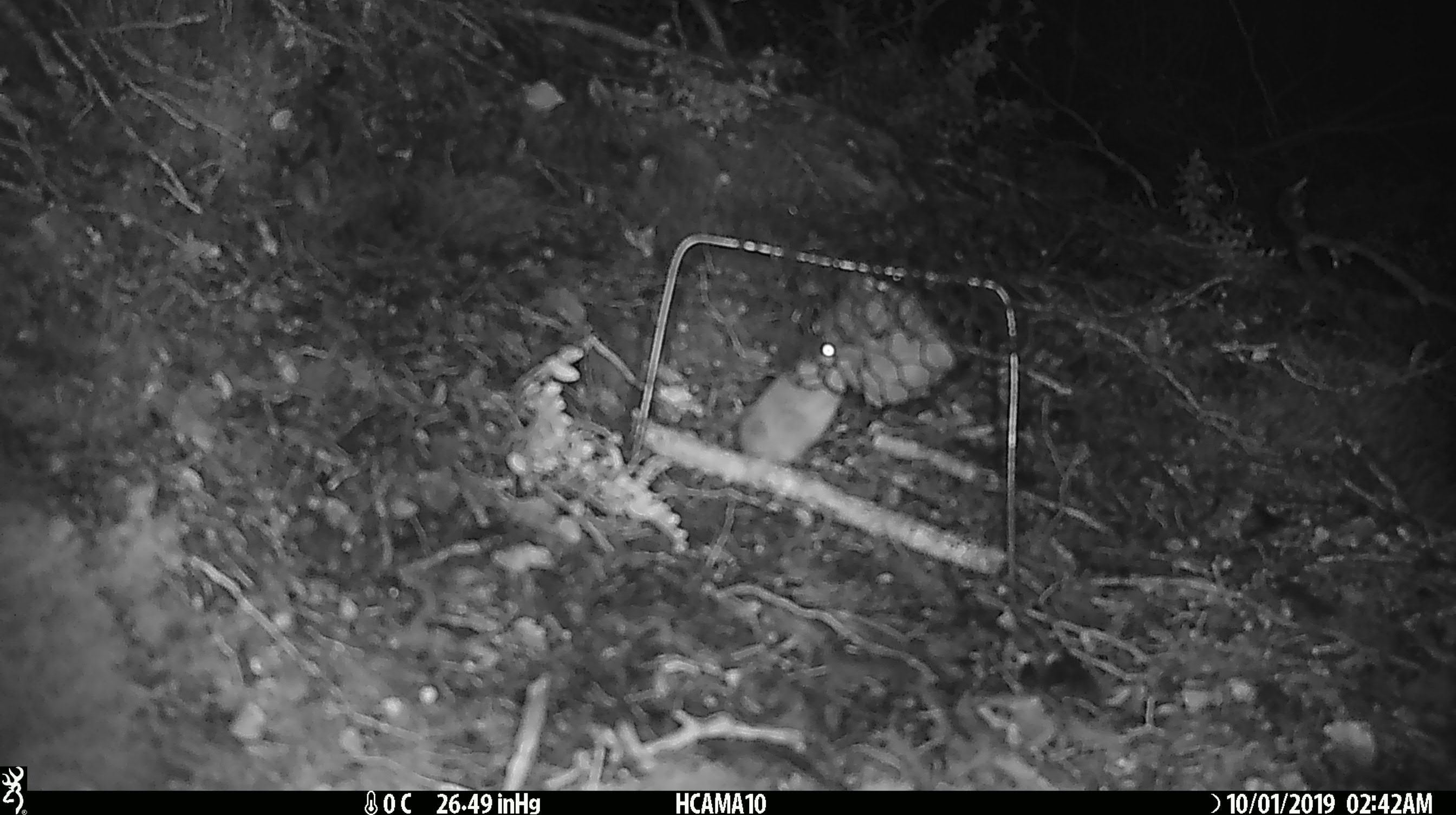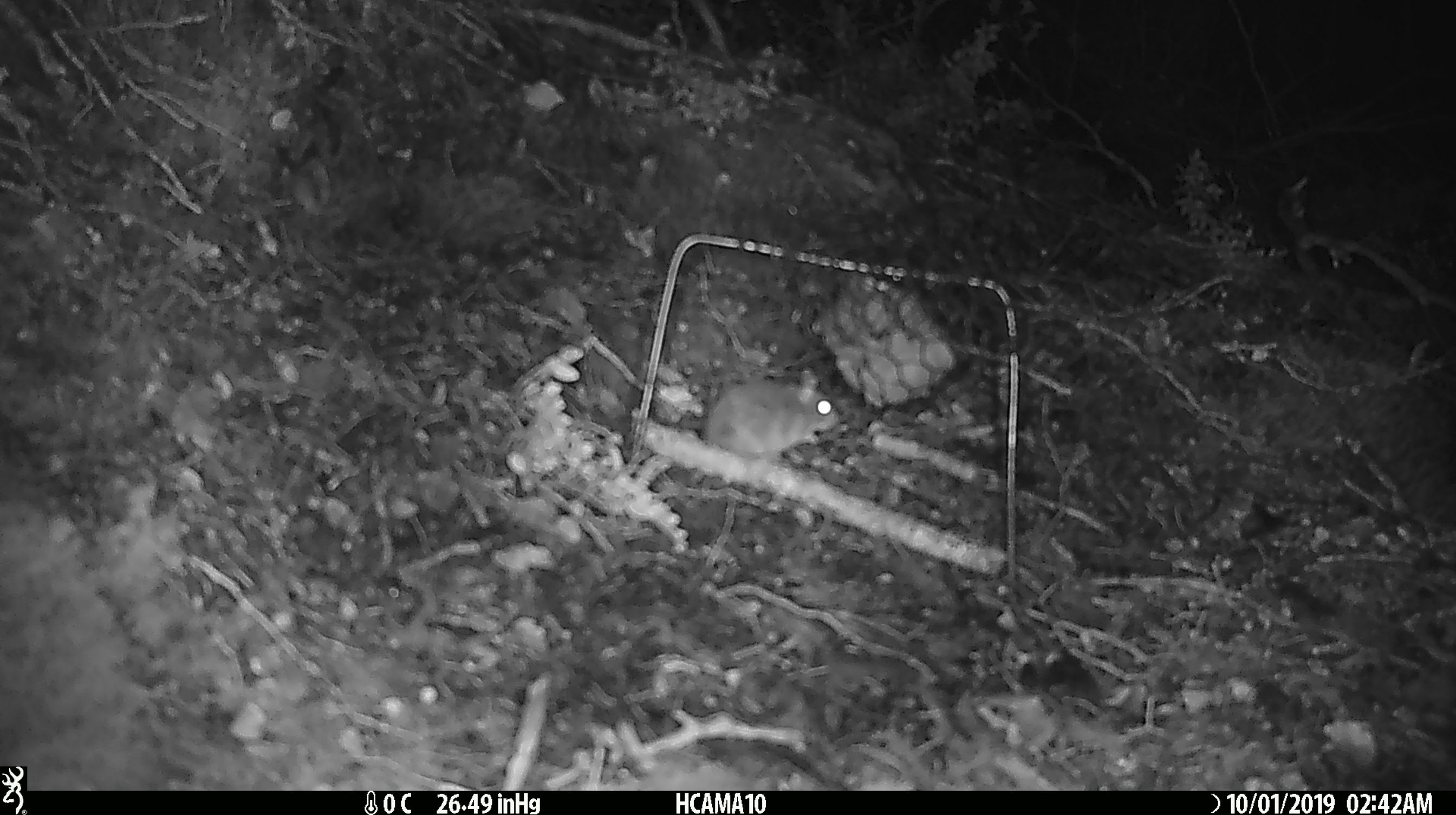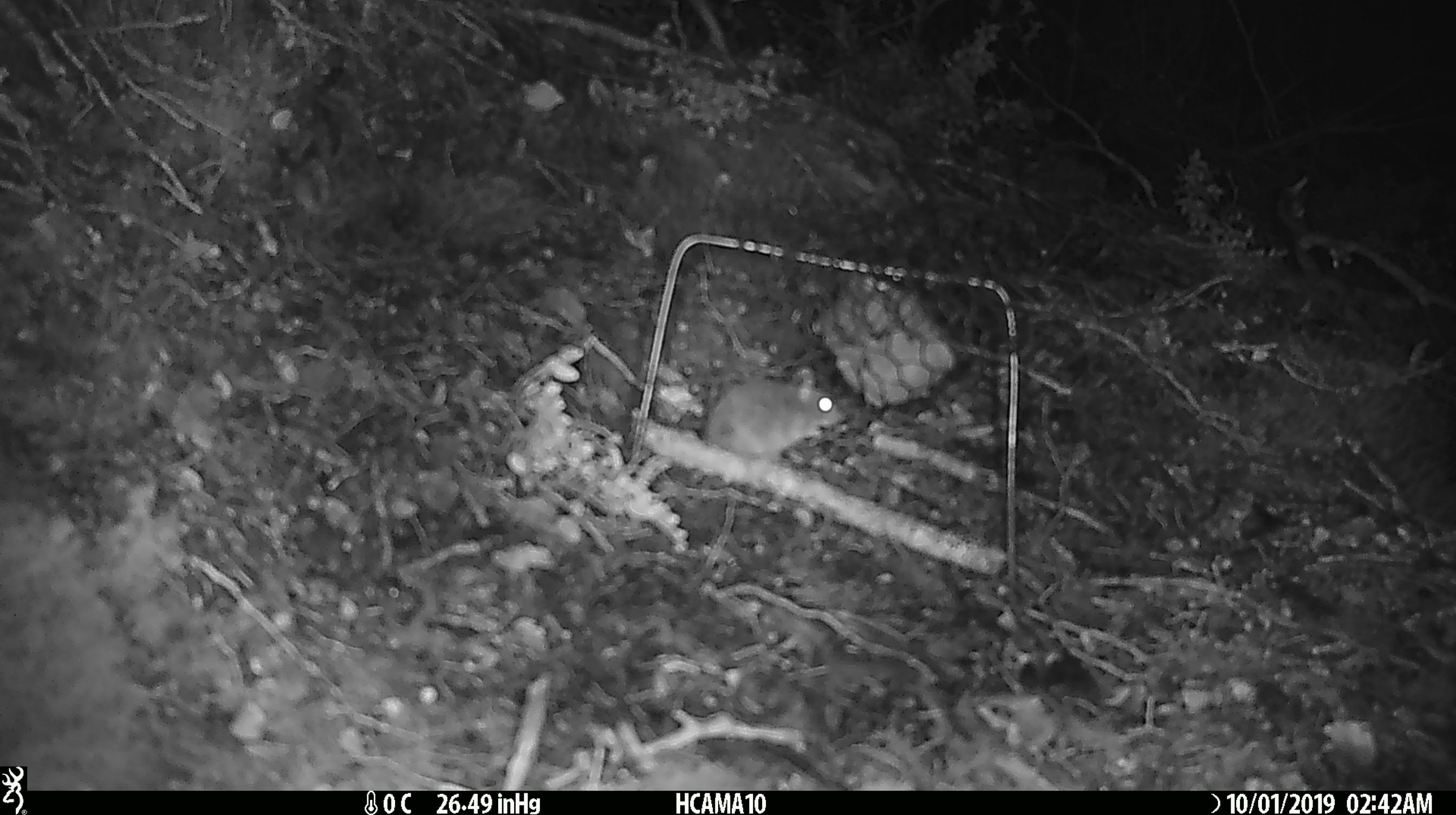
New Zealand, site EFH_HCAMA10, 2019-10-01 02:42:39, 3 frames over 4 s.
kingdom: Animalia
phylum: Chordata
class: Mammalia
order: Rodentia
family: Muridae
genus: Mus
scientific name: Mus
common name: mouse